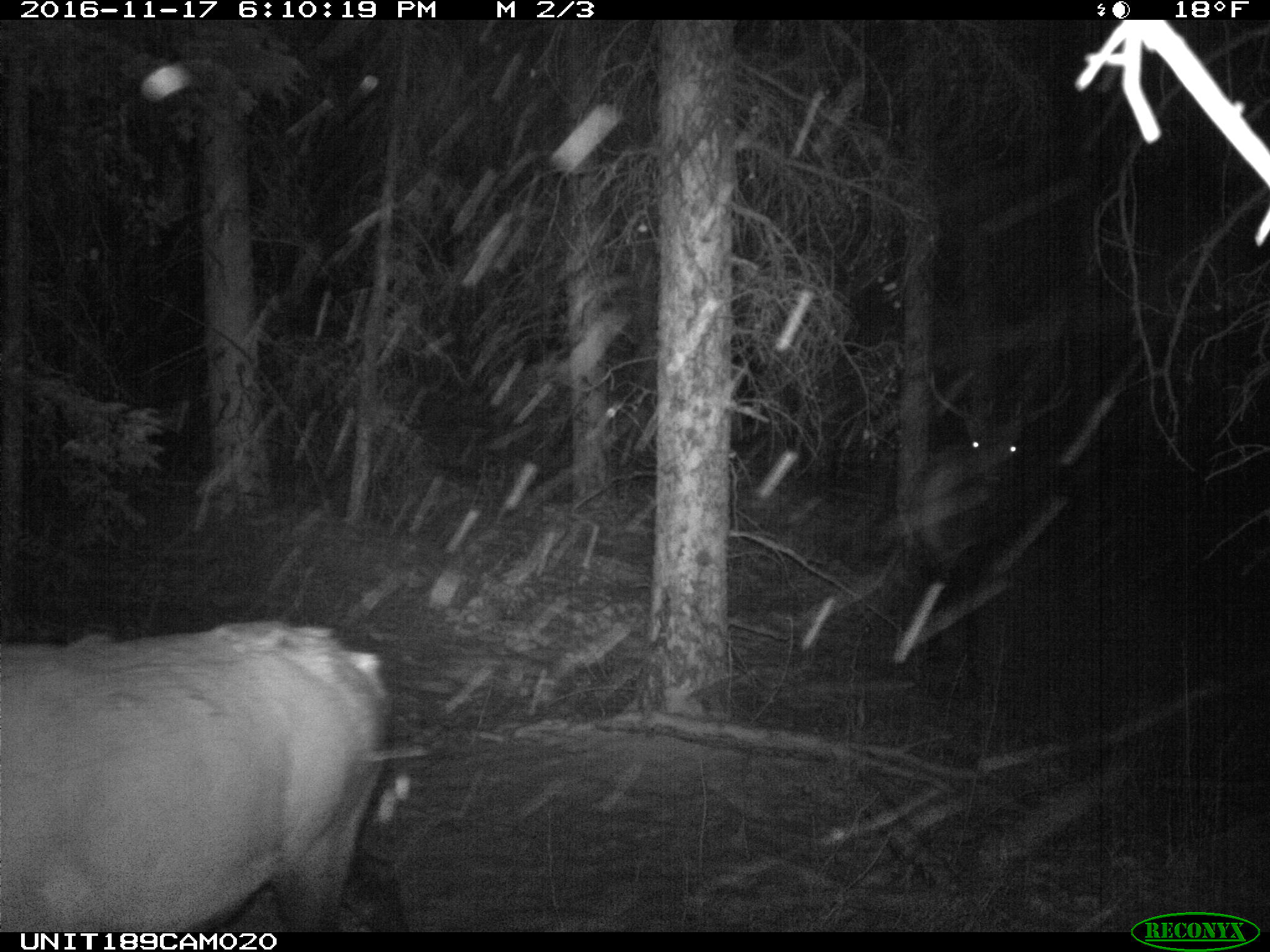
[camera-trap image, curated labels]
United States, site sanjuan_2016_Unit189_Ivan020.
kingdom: Animalia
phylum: Chordata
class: Mammalia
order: Artiodactyla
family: Cervidae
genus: Cervus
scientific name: Cervus elaphus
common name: red deer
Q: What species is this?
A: Cervus elaphus (red deer).